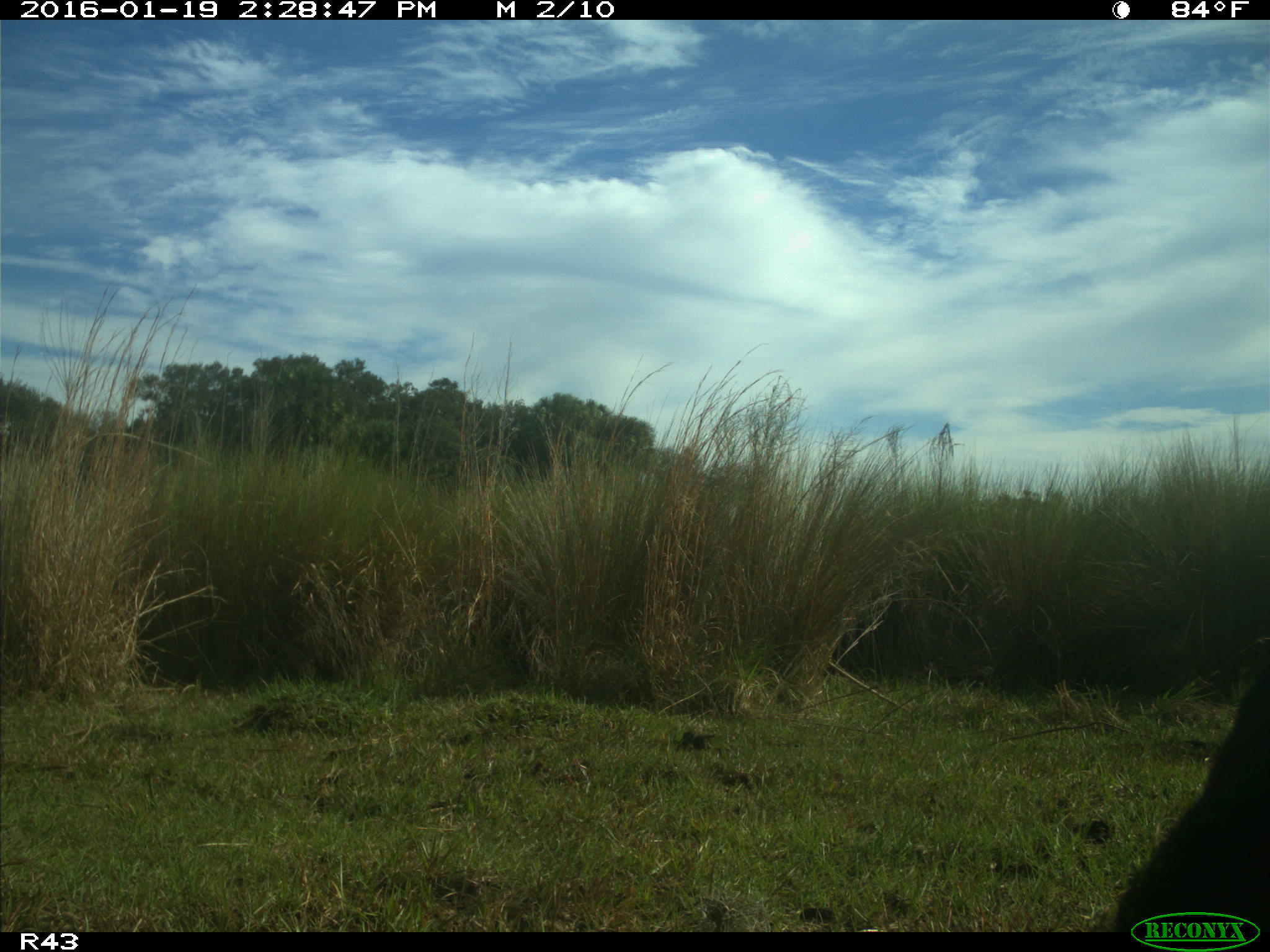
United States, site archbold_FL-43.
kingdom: Animalia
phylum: Chordata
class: Mammalia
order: Artiodactyla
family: Suidae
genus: Sus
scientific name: Sus scrofa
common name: wild boar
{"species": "Sus scrofa (wild boar)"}